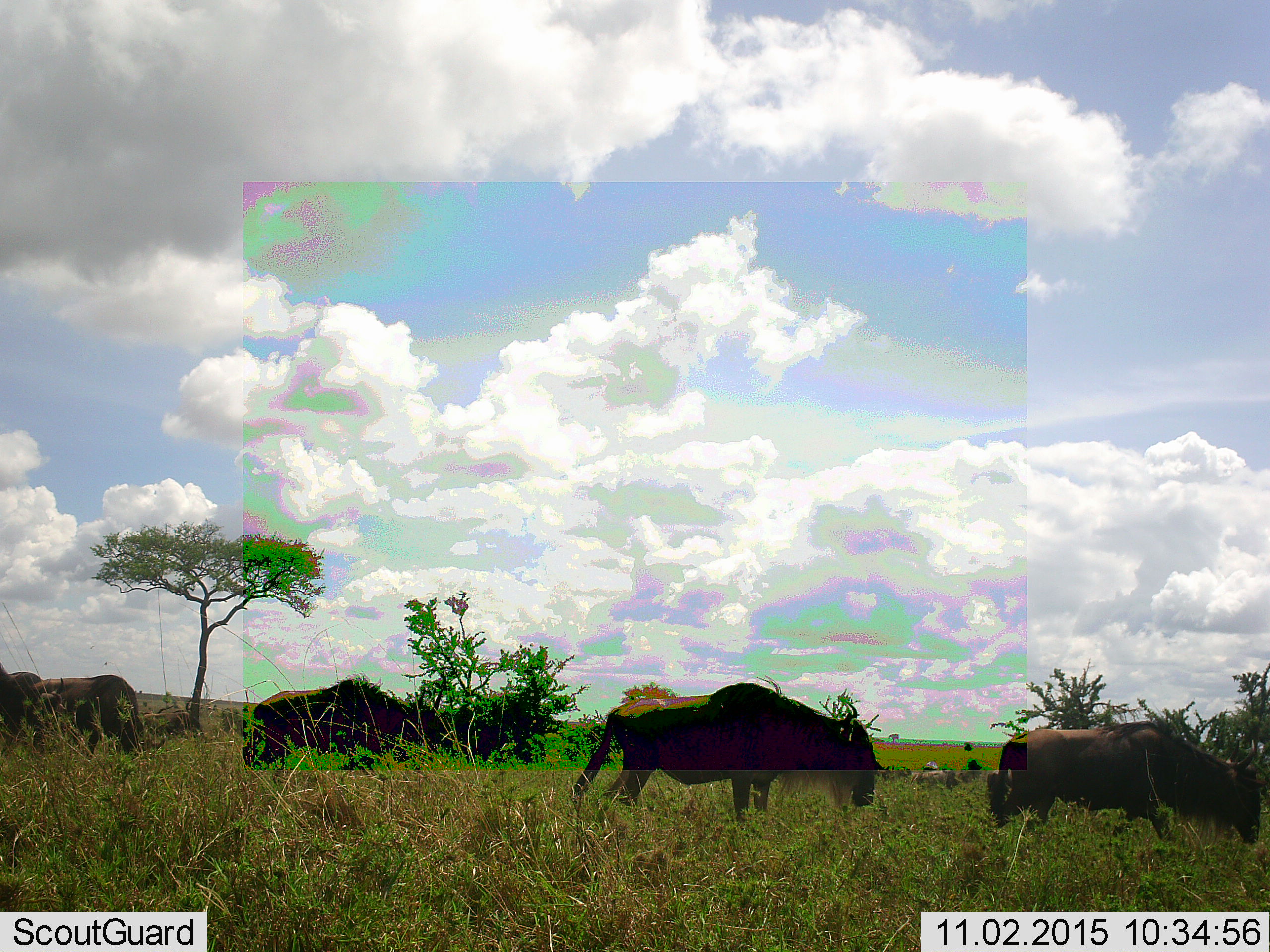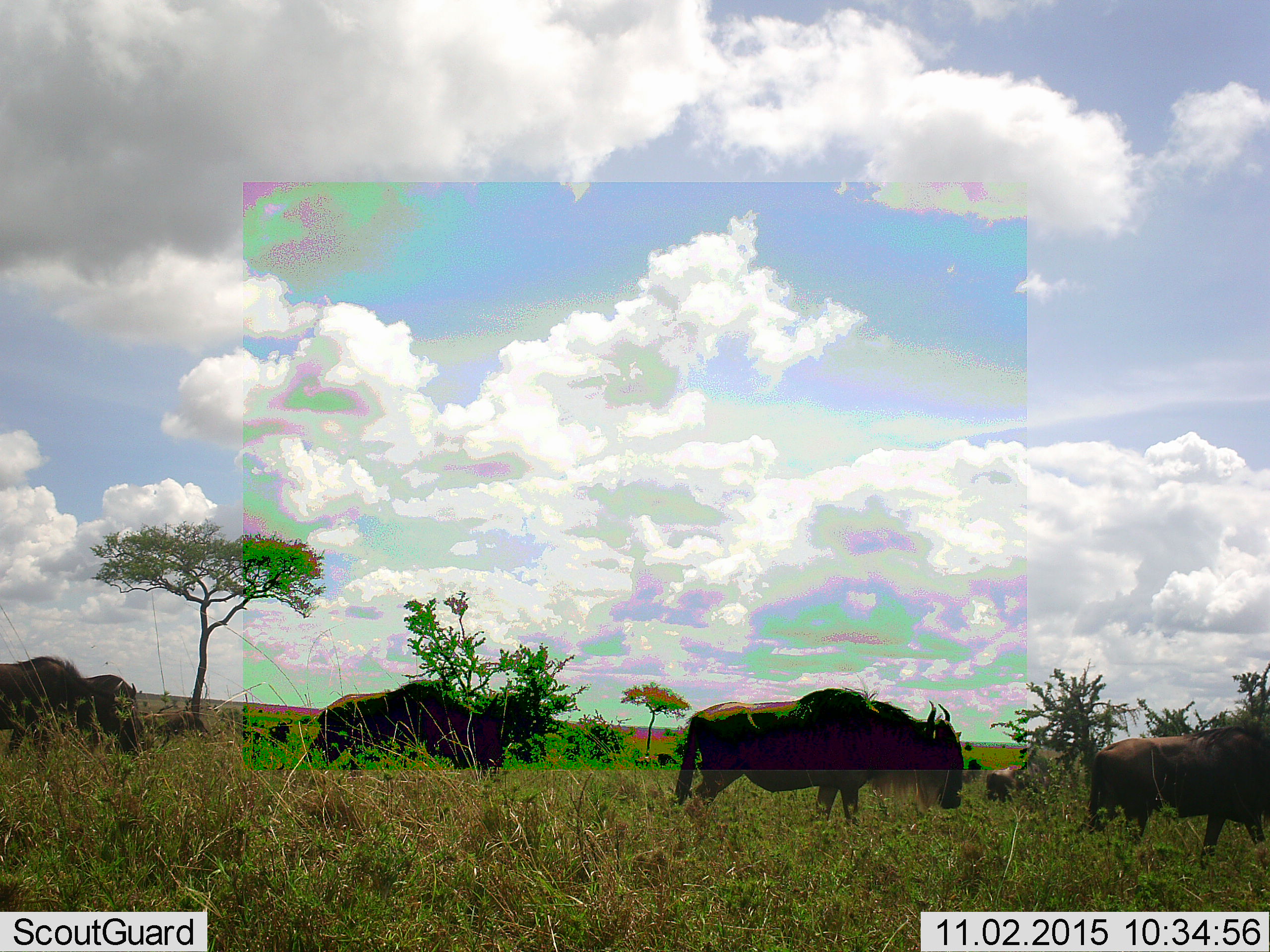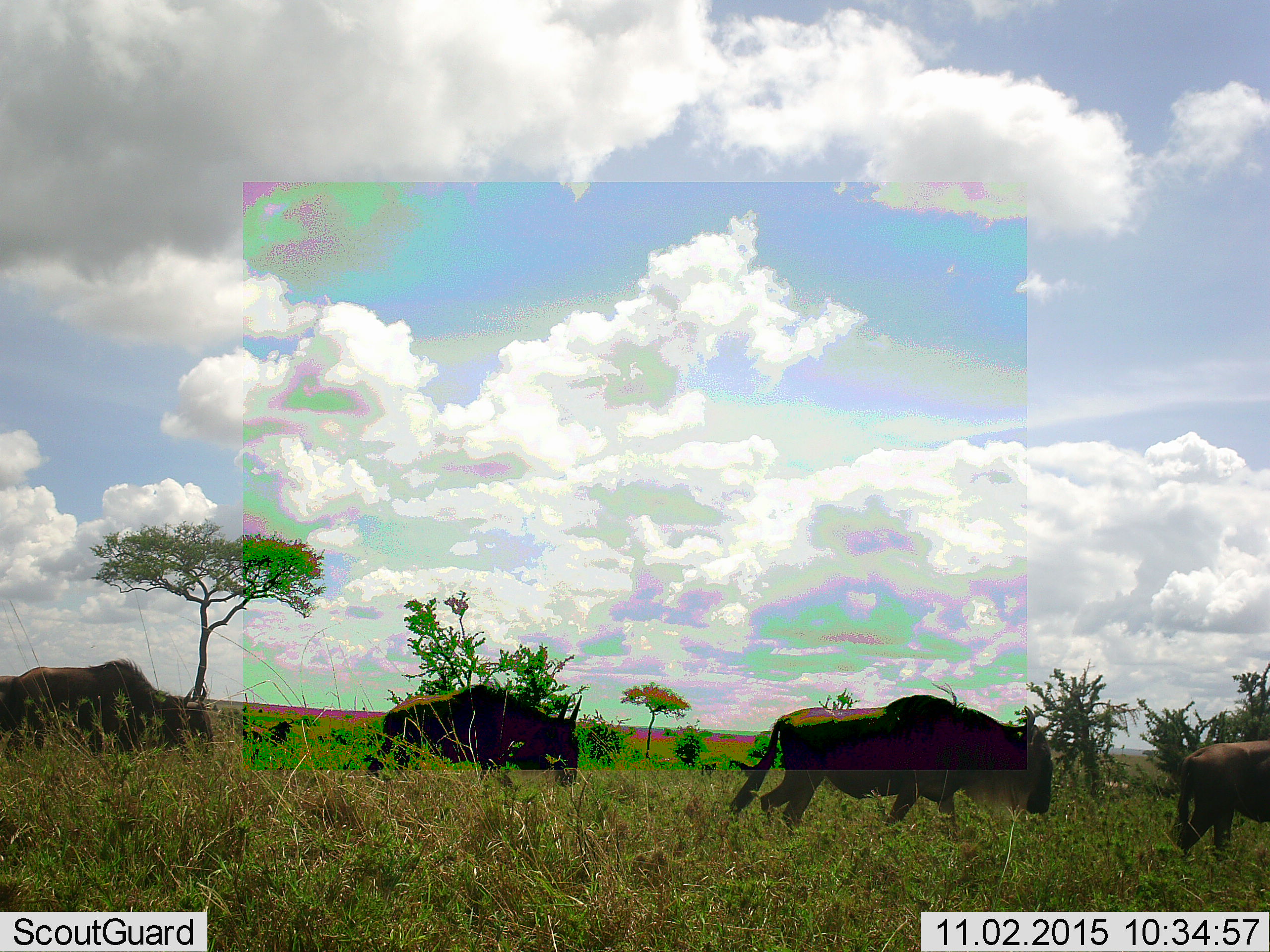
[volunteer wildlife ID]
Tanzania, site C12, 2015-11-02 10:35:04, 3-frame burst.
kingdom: Animalia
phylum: Chordata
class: Mammalia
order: Artiodactyla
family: Bovidae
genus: Connochaetes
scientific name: Connochaetes taurinus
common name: blue wildebeest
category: wildebeest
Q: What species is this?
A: Wildebeest (blue wildebeest) (Connochaetes taurinus).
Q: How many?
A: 6.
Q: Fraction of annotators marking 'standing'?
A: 35%.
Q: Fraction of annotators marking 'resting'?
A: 12%.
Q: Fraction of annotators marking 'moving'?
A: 94%.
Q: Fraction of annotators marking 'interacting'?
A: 6%.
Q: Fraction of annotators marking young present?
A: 0%.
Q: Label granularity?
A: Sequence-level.